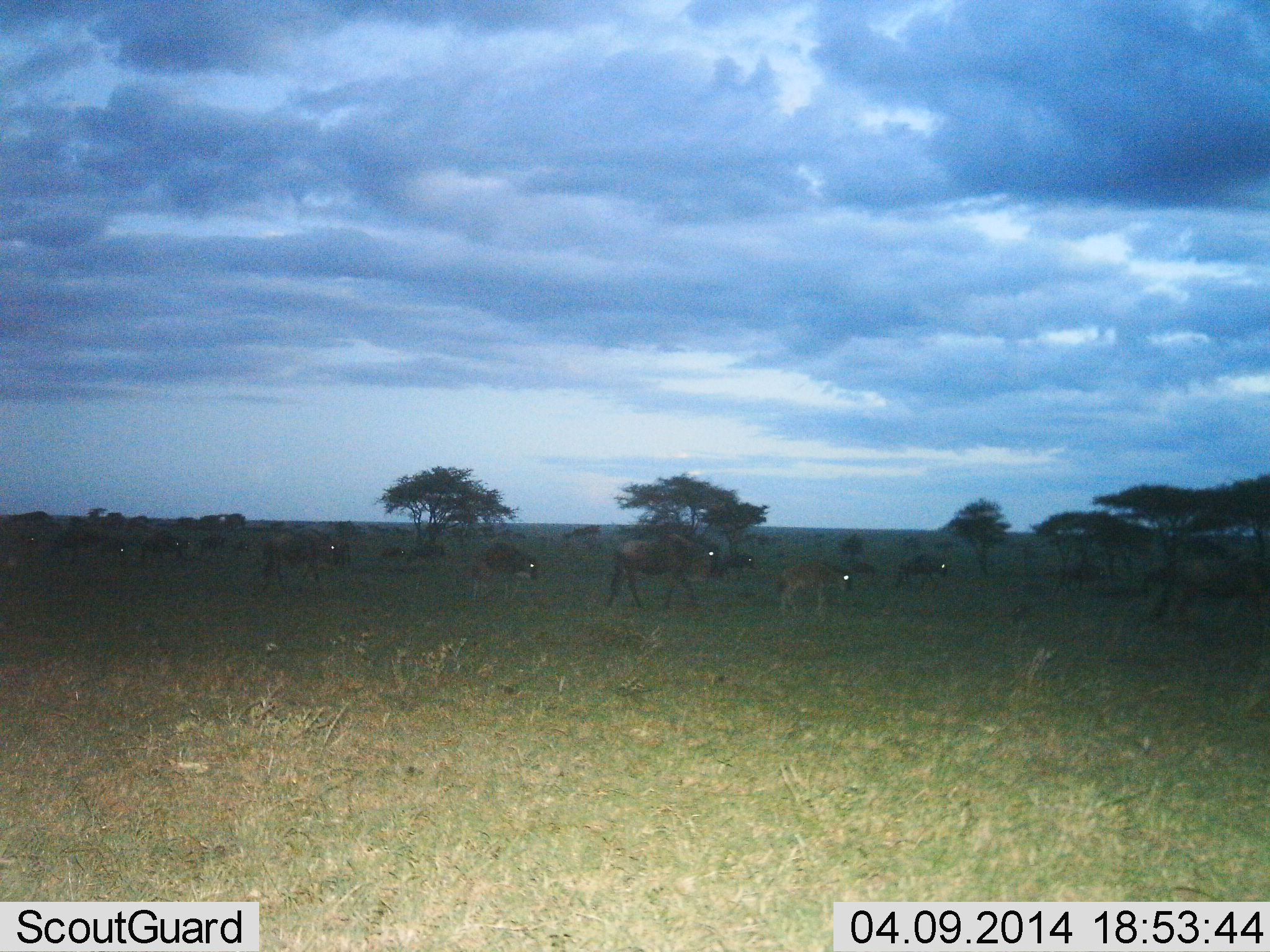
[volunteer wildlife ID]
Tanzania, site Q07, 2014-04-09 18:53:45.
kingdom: Animalia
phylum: Chordata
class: Mammalia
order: Artiodactyla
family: Bovidae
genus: Connochaetes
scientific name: Connochaetes taurinus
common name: blue wildebeest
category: wildebeest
Wildebeest (blue wildebeest) (Connochaetes taurinus), count 11-50. Behavior (volunteer vote fractions): standing 0%, resting 0%, moving 100%, interacting 0%. Young present (vote fraction): 60%. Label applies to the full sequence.